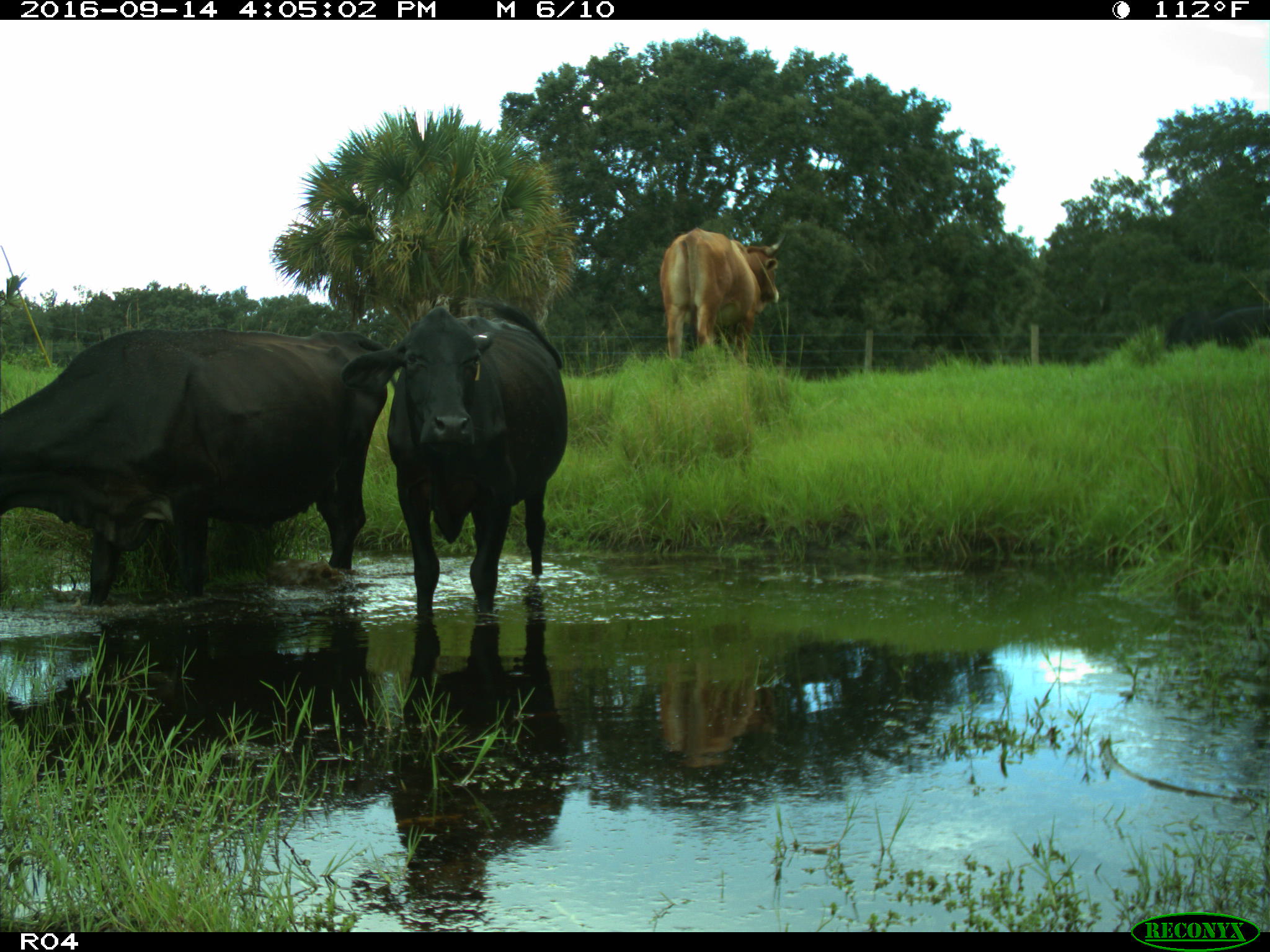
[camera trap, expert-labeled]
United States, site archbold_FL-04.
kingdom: Animalia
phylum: Chordata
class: Mammalia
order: Artiodactyla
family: Bovidae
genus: Bos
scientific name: Bos taurus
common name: domestic cow